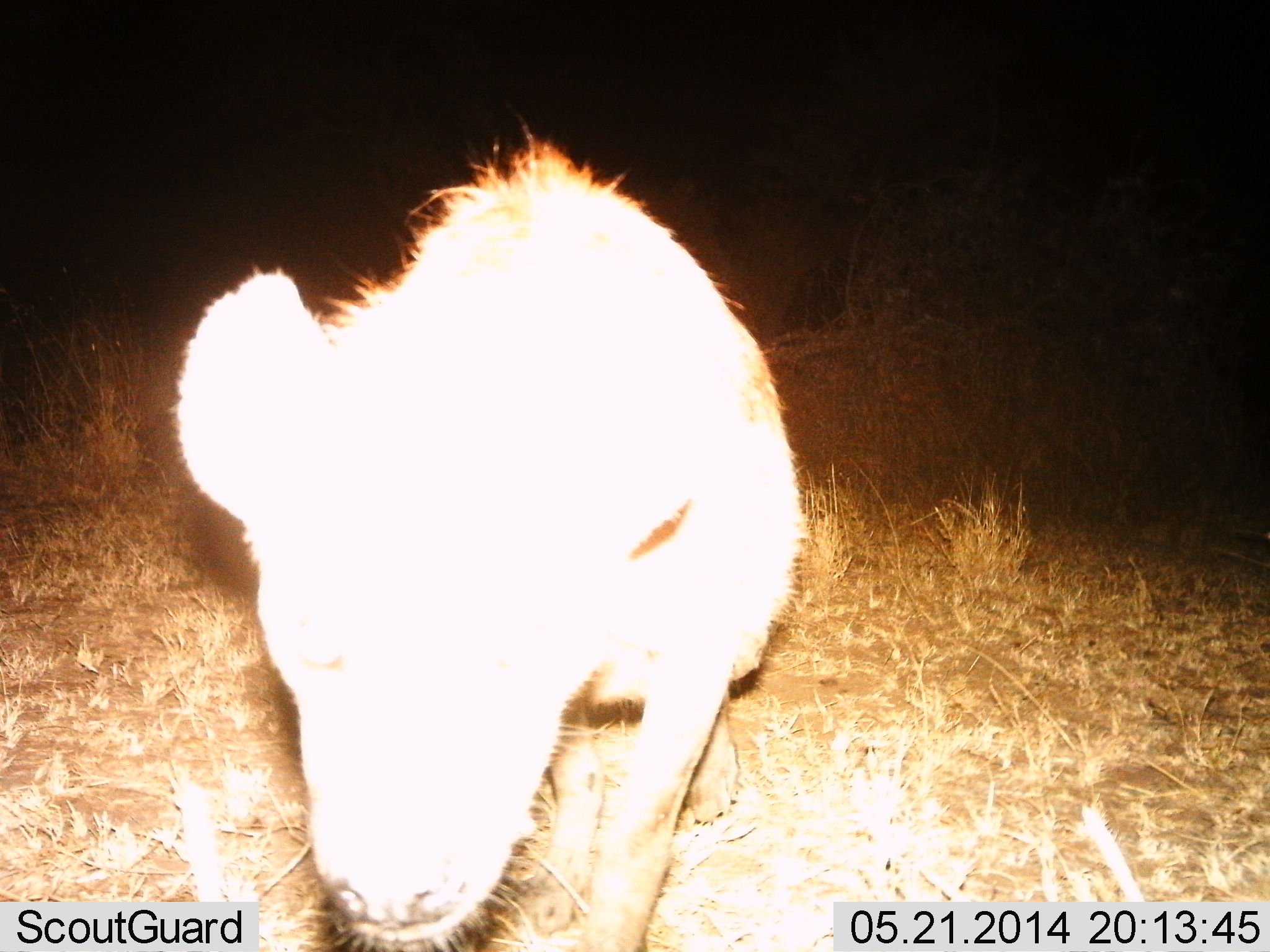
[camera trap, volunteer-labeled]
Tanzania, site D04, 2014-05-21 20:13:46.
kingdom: Animalia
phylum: Chordata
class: Mammalia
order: Carnivora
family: Hyaenidae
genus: Crocuta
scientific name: Crocuta crocuta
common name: spotted hyena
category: hyenaspotted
Hyenaspotted (spotted hyena) (Crocuta crocuta), count 1. Behavior (volunteer vote fractions): standing 40%, resting 0%, moving 50%, interacting 10%. Young present (vote fraction): 0%. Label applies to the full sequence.